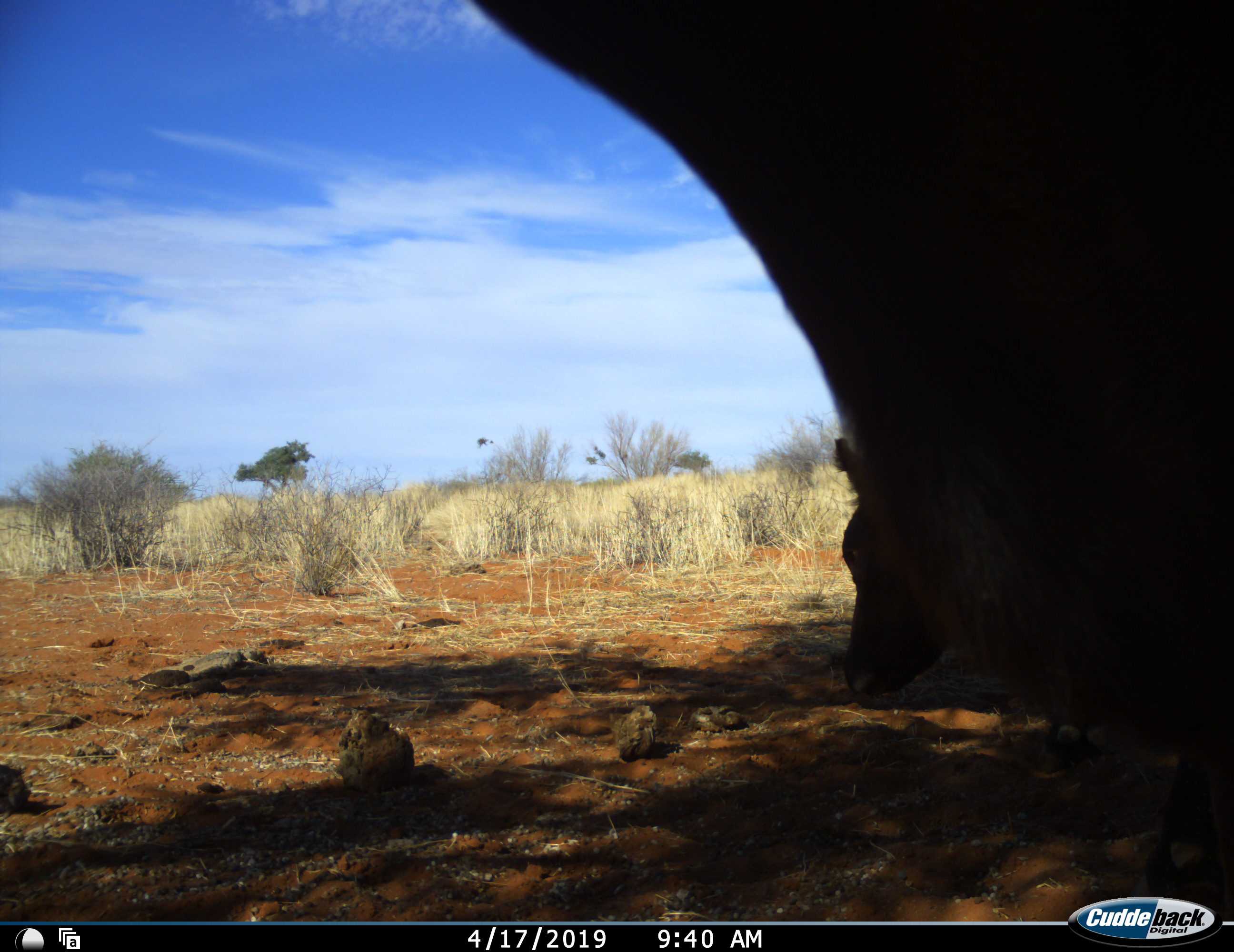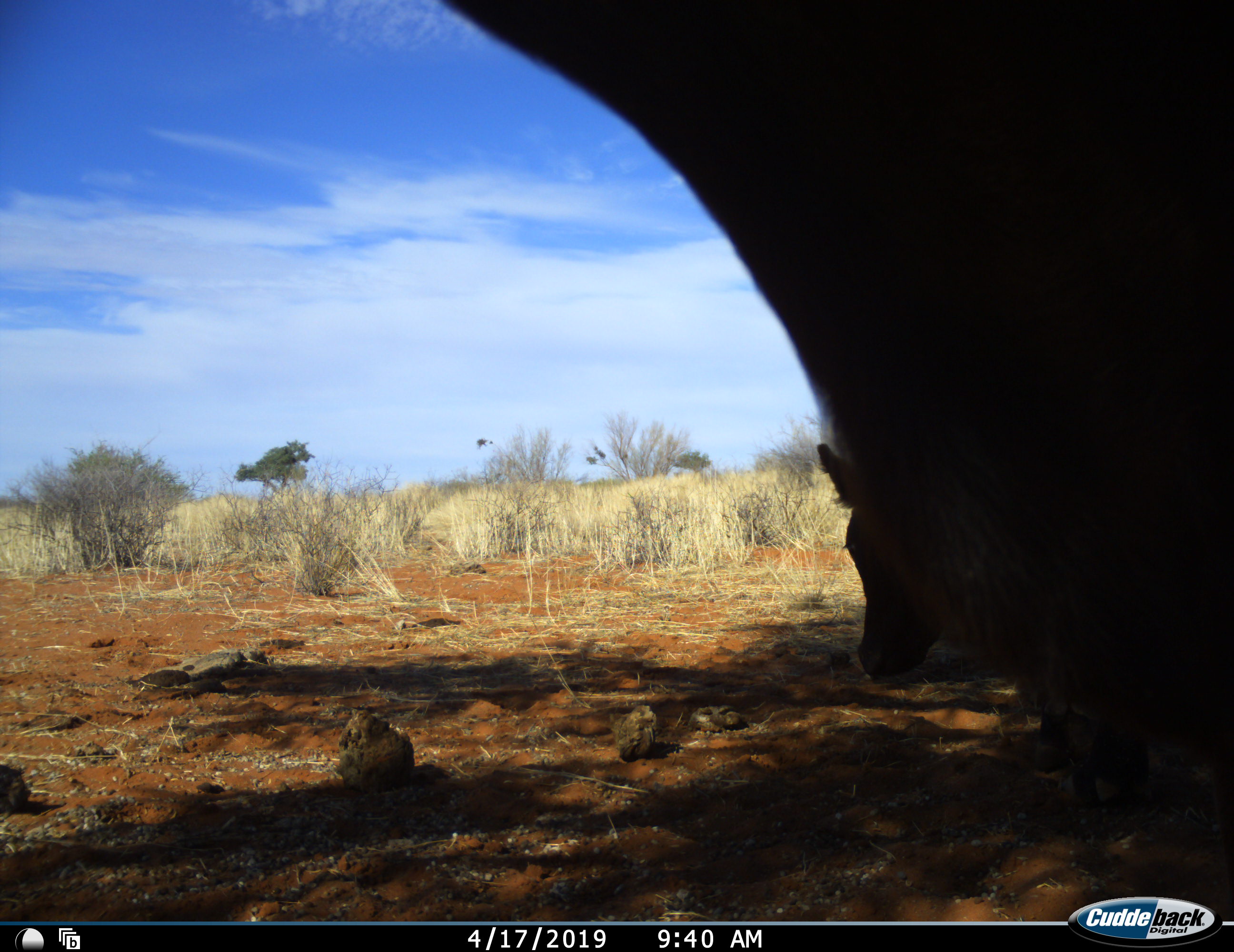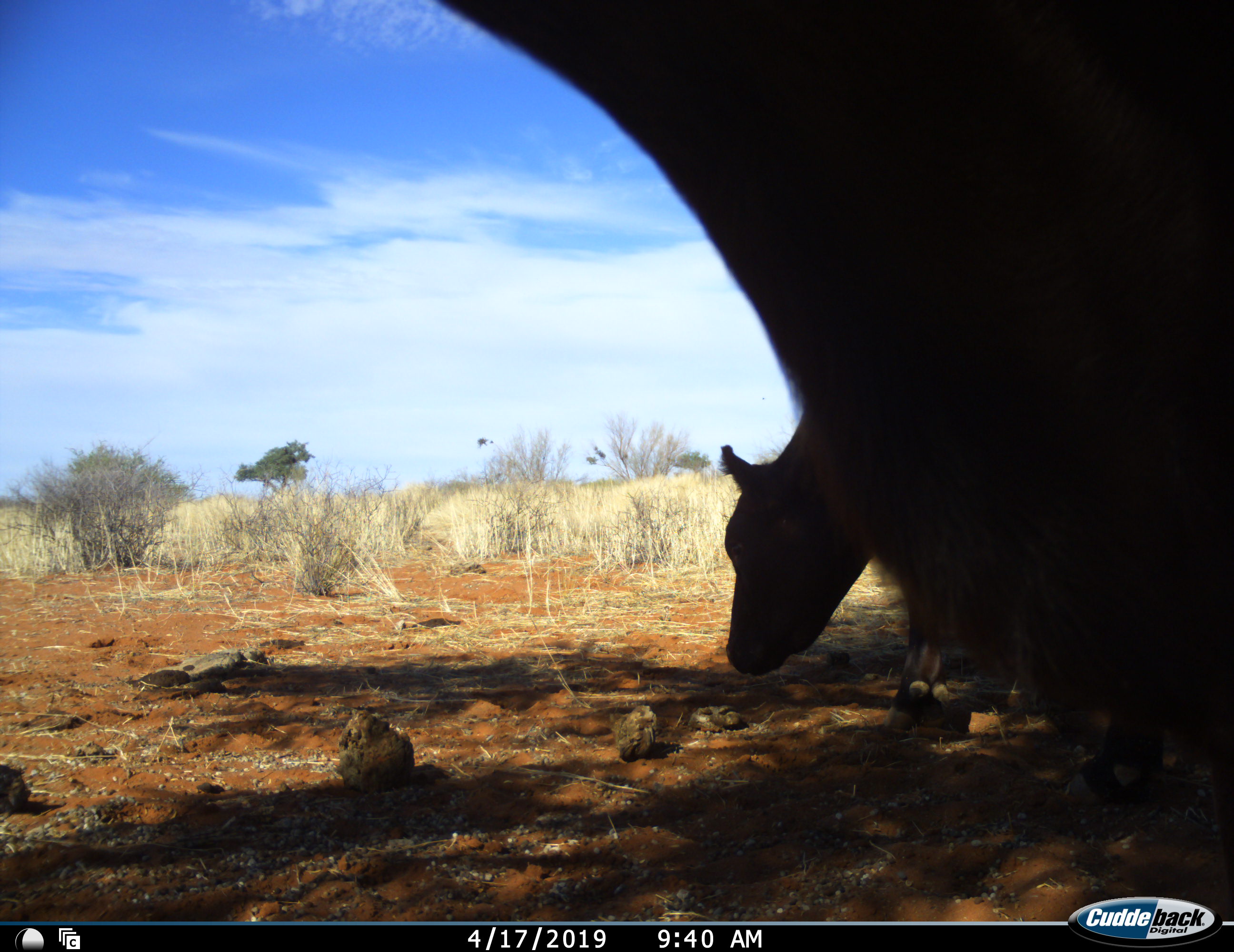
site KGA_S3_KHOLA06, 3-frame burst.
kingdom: Animalia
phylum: Chordata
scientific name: Vertebrata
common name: domestic animal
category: domesticanimal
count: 2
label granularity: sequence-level